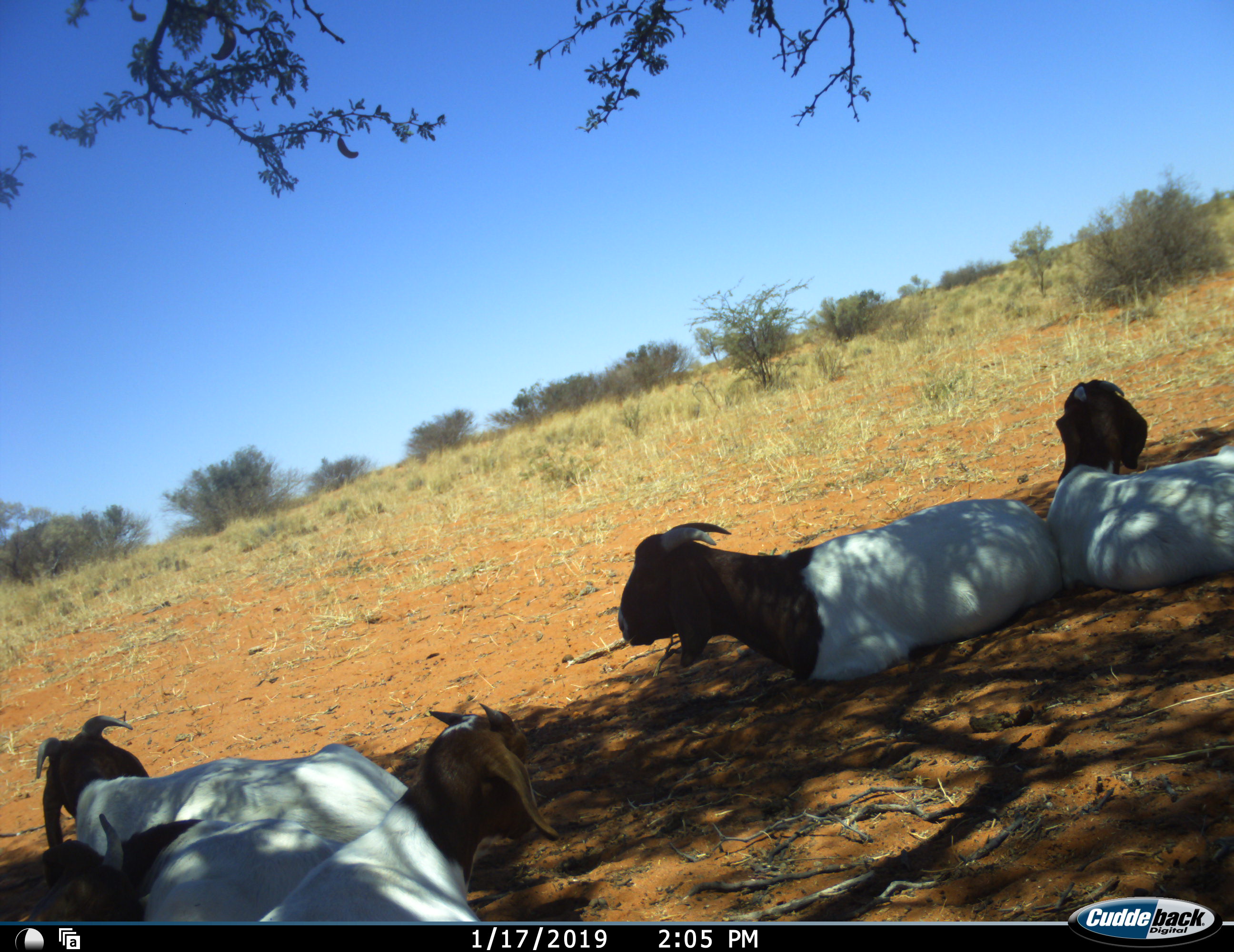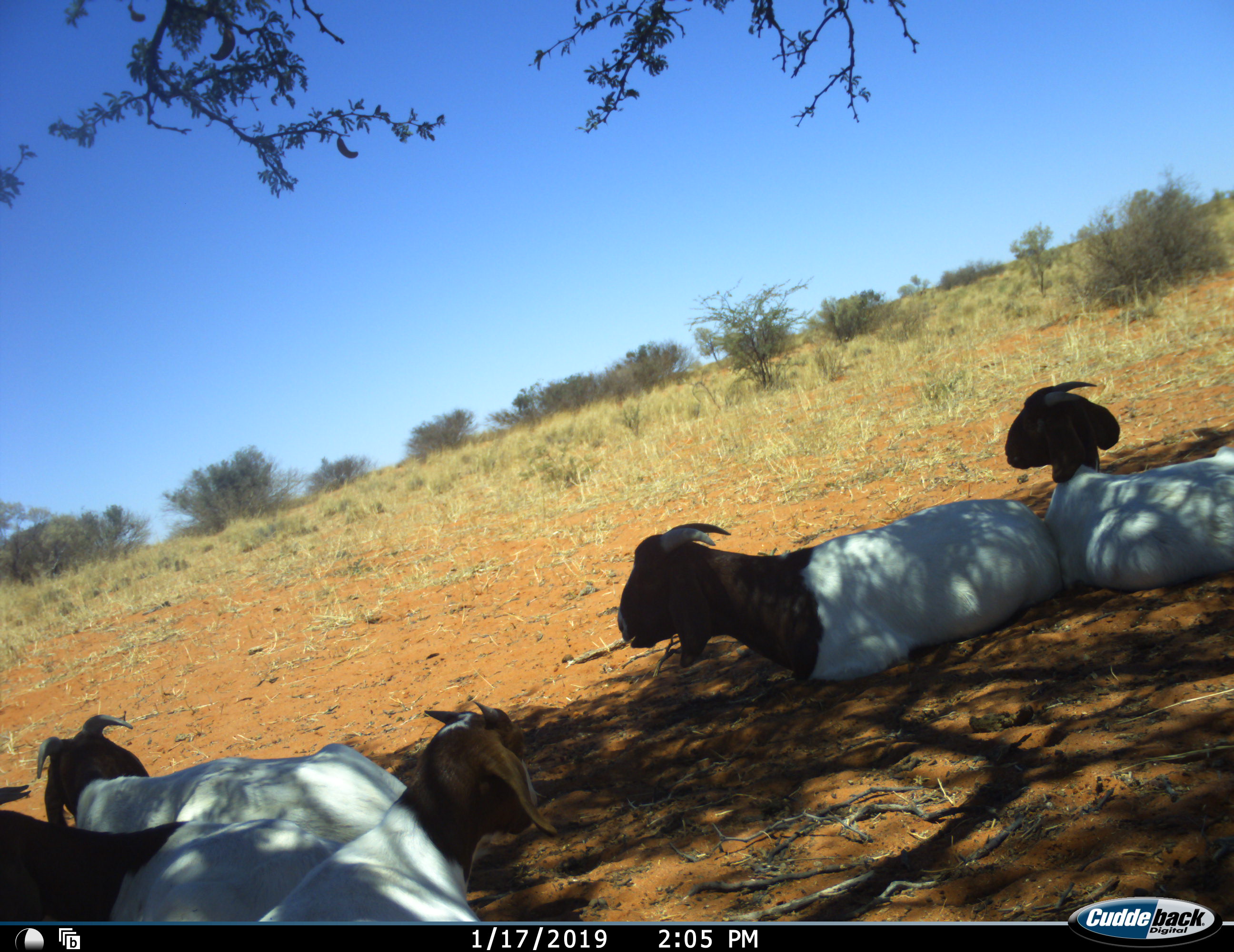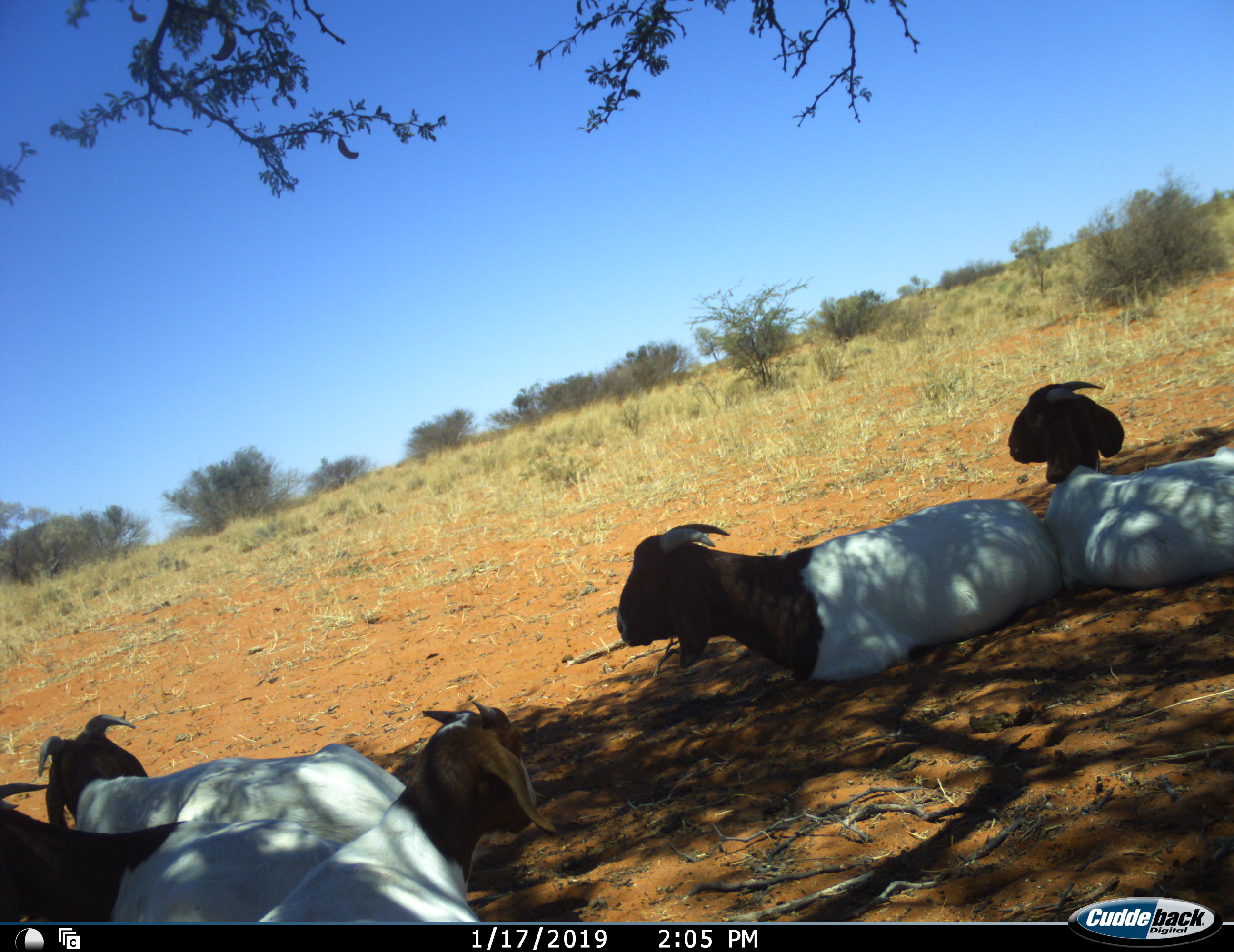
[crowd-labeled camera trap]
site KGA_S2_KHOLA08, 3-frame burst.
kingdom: Animalia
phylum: Chordata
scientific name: Vertebrata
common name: domestic animal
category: domesticanimal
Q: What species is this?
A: Domesticanimal (domestic animal) (Vertebrata).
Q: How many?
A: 5.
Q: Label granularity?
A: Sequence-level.